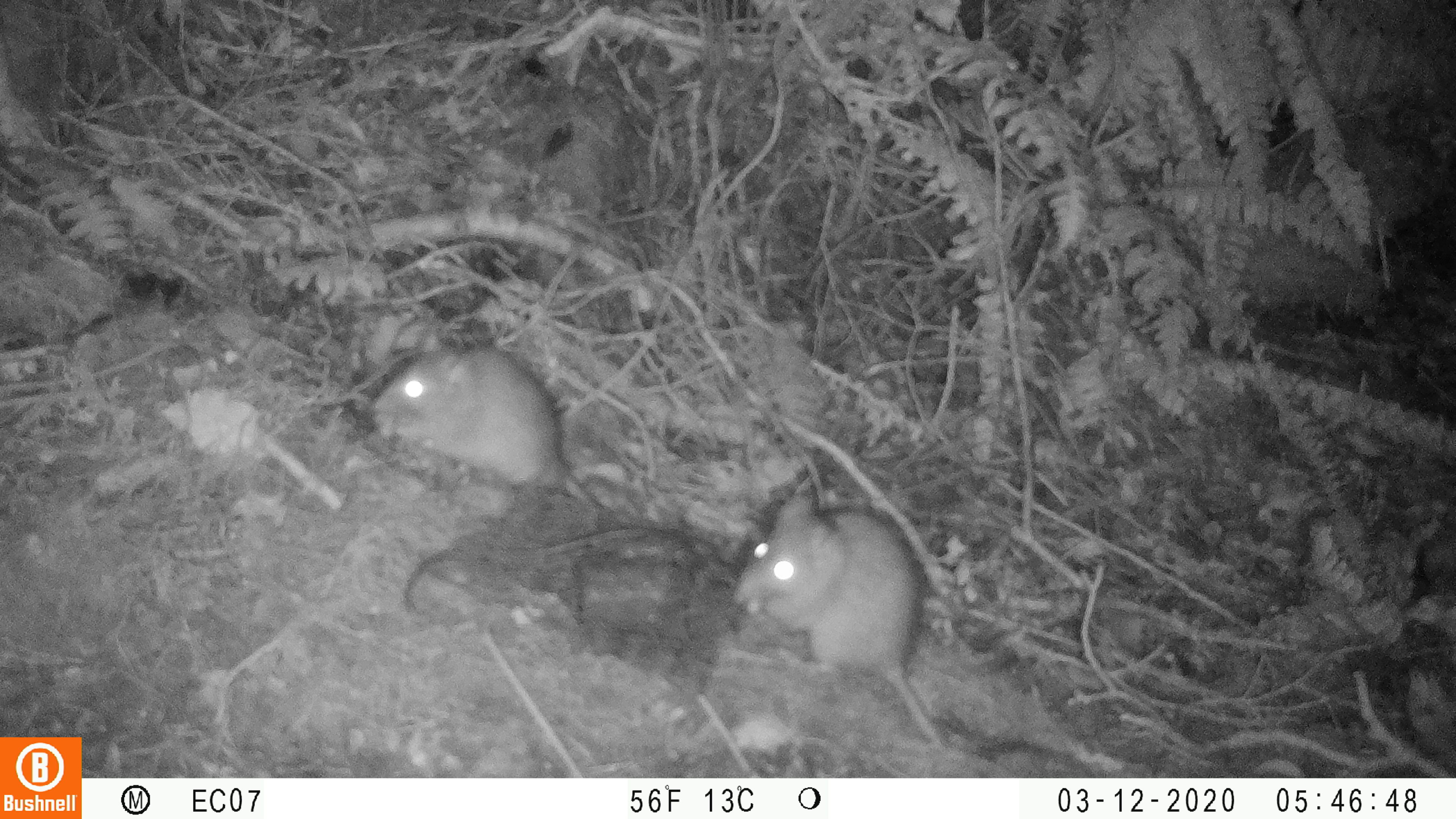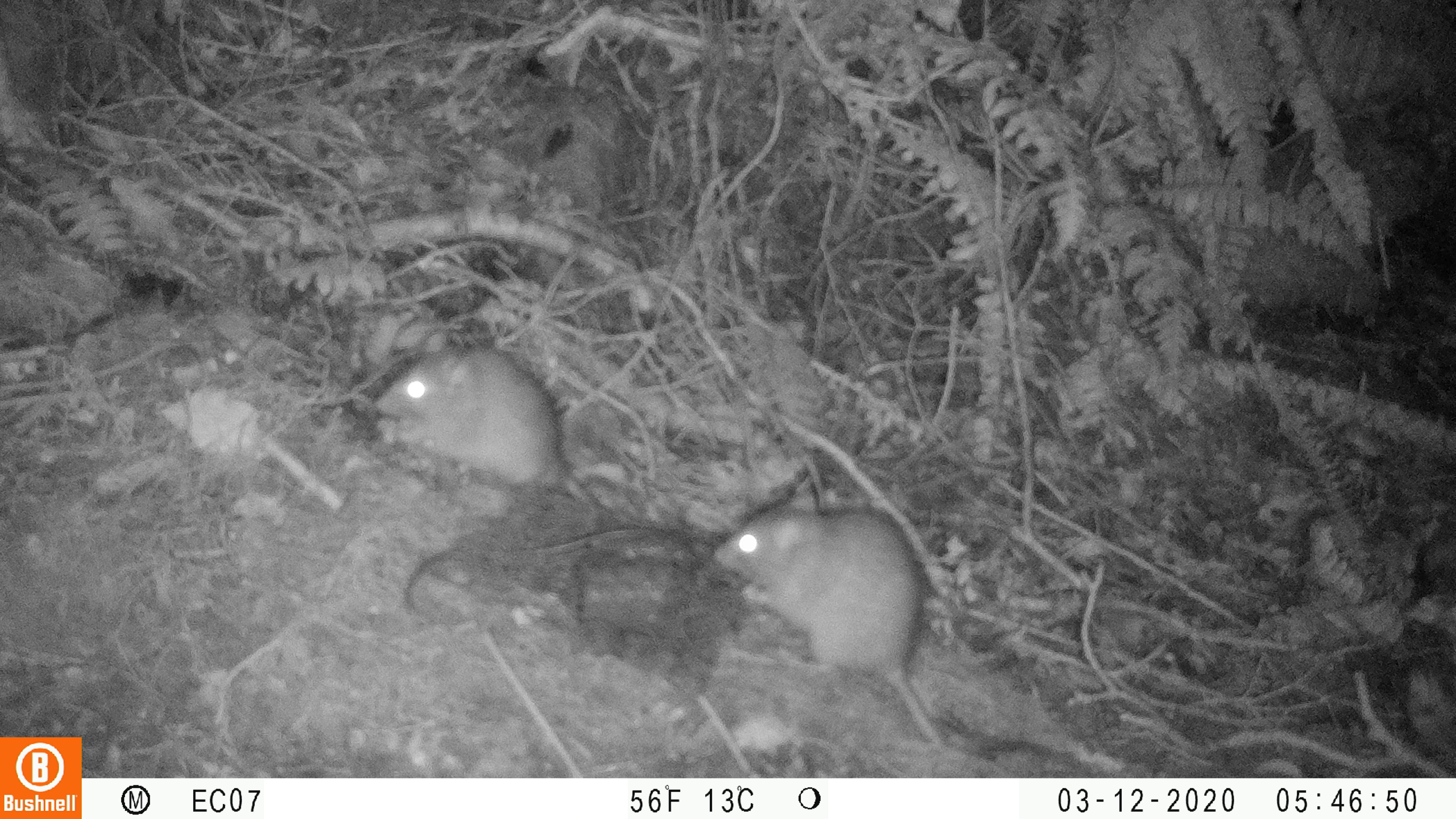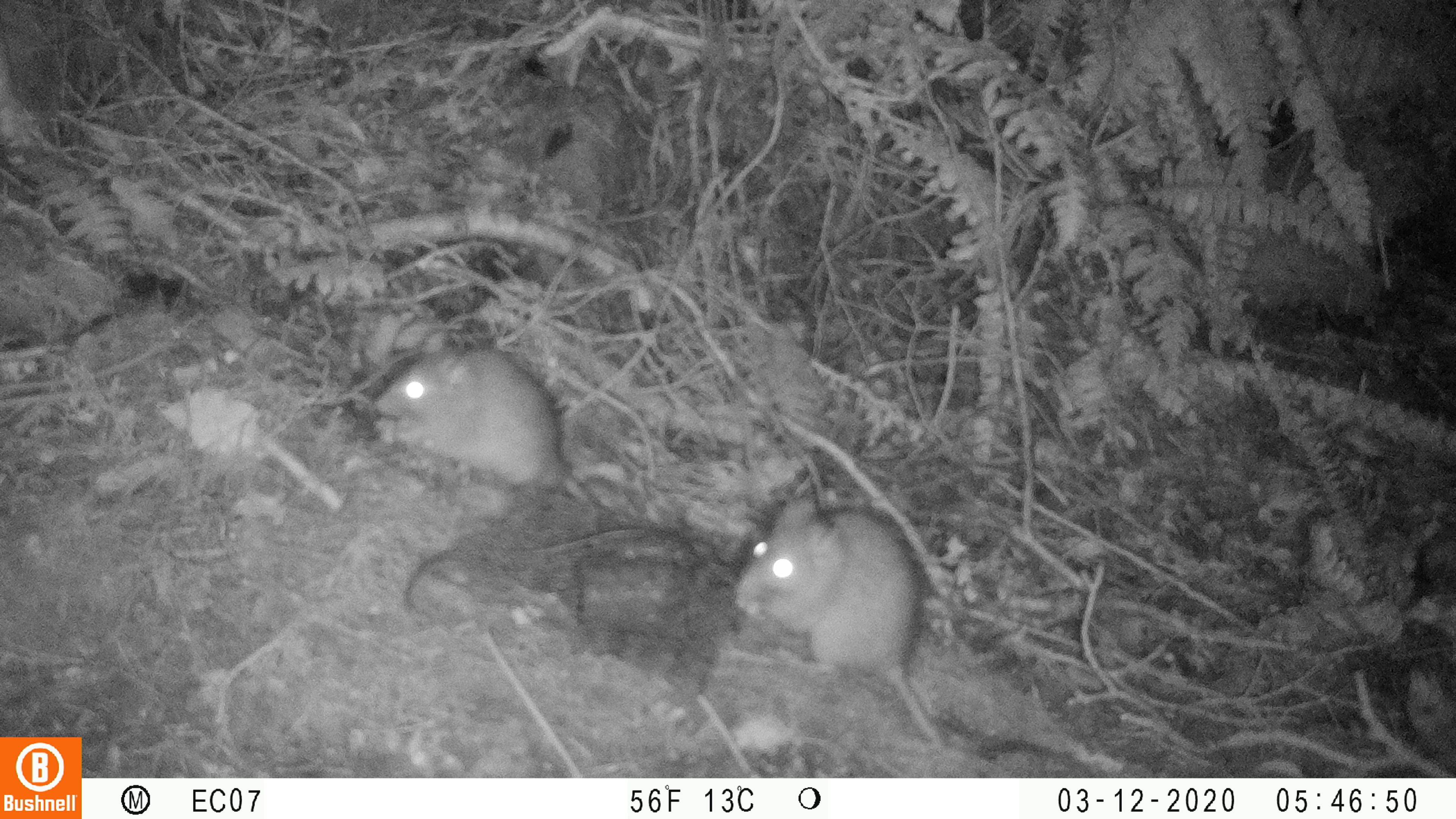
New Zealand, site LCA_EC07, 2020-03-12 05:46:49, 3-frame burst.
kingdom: Animalia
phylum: Chordata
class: Mammalia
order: Rodentia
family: Muridae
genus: Rattus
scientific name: Rattus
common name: rat